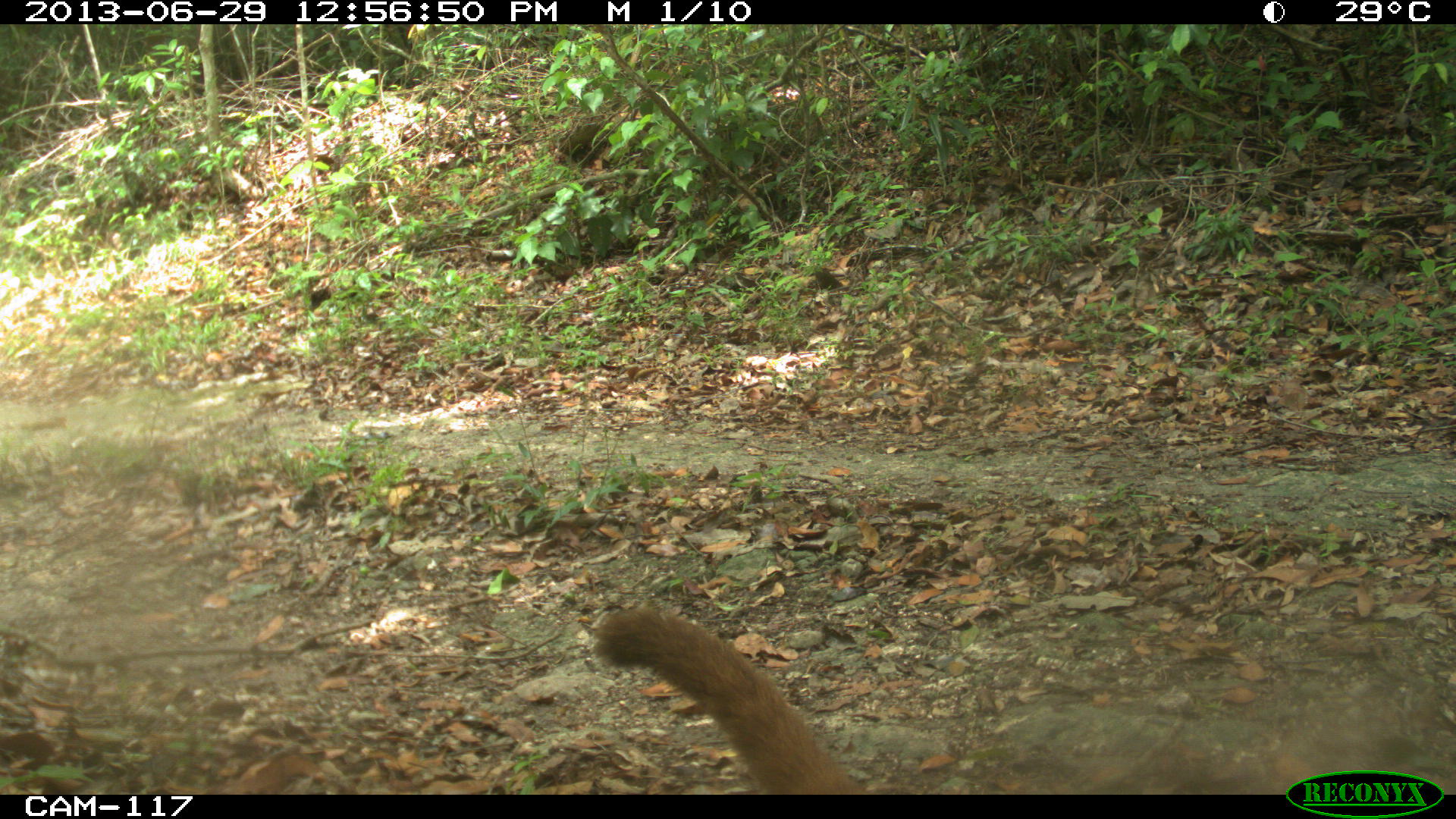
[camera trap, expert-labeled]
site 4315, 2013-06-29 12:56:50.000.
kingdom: Animalia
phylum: Chordata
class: Mammalia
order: Carnivora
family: Procyonidae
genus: Nasua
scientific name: Nasua narica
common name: white-nosed coati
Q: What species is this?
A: Nasua narica (white-nosed coati).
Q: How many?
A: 4.